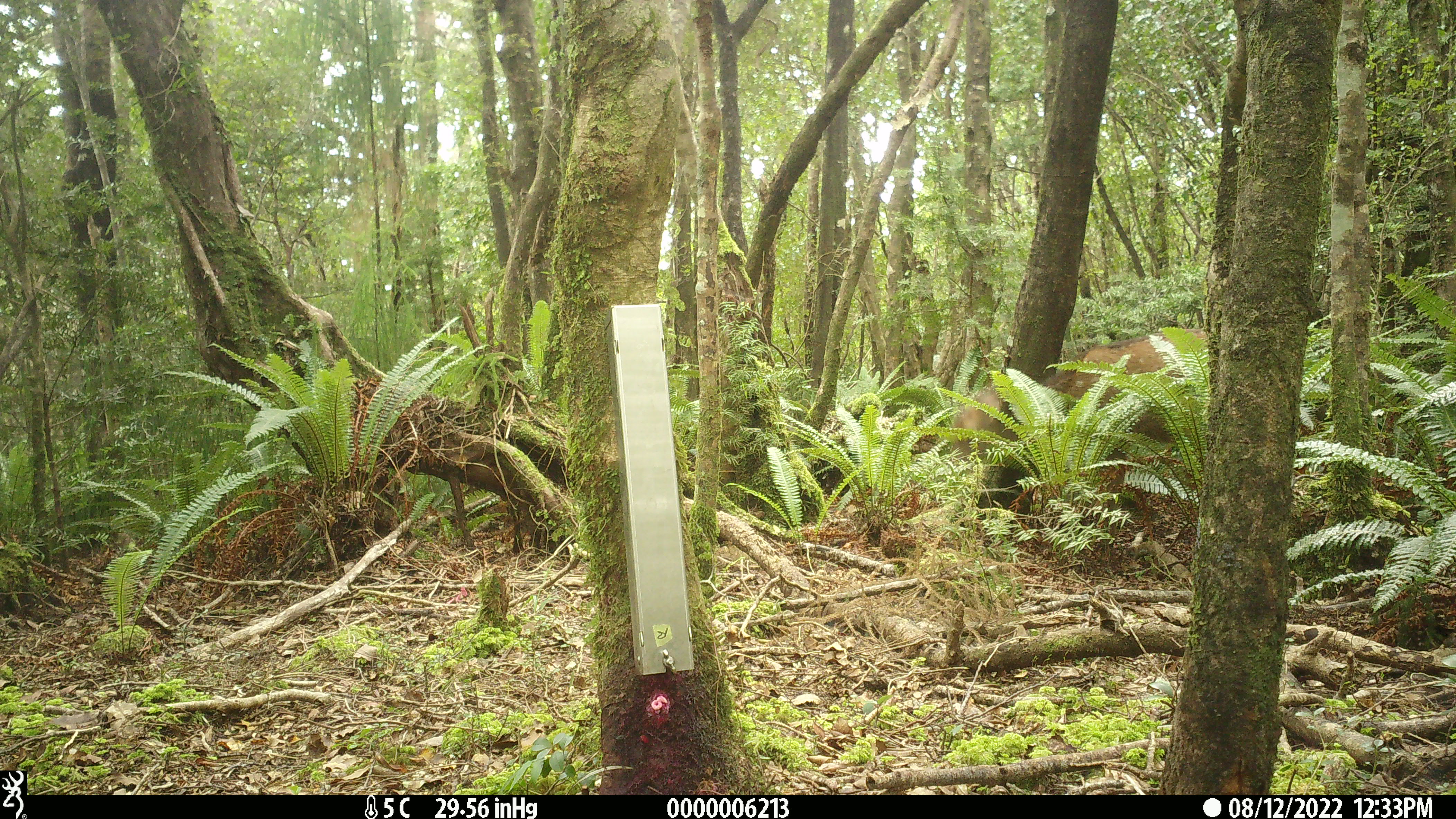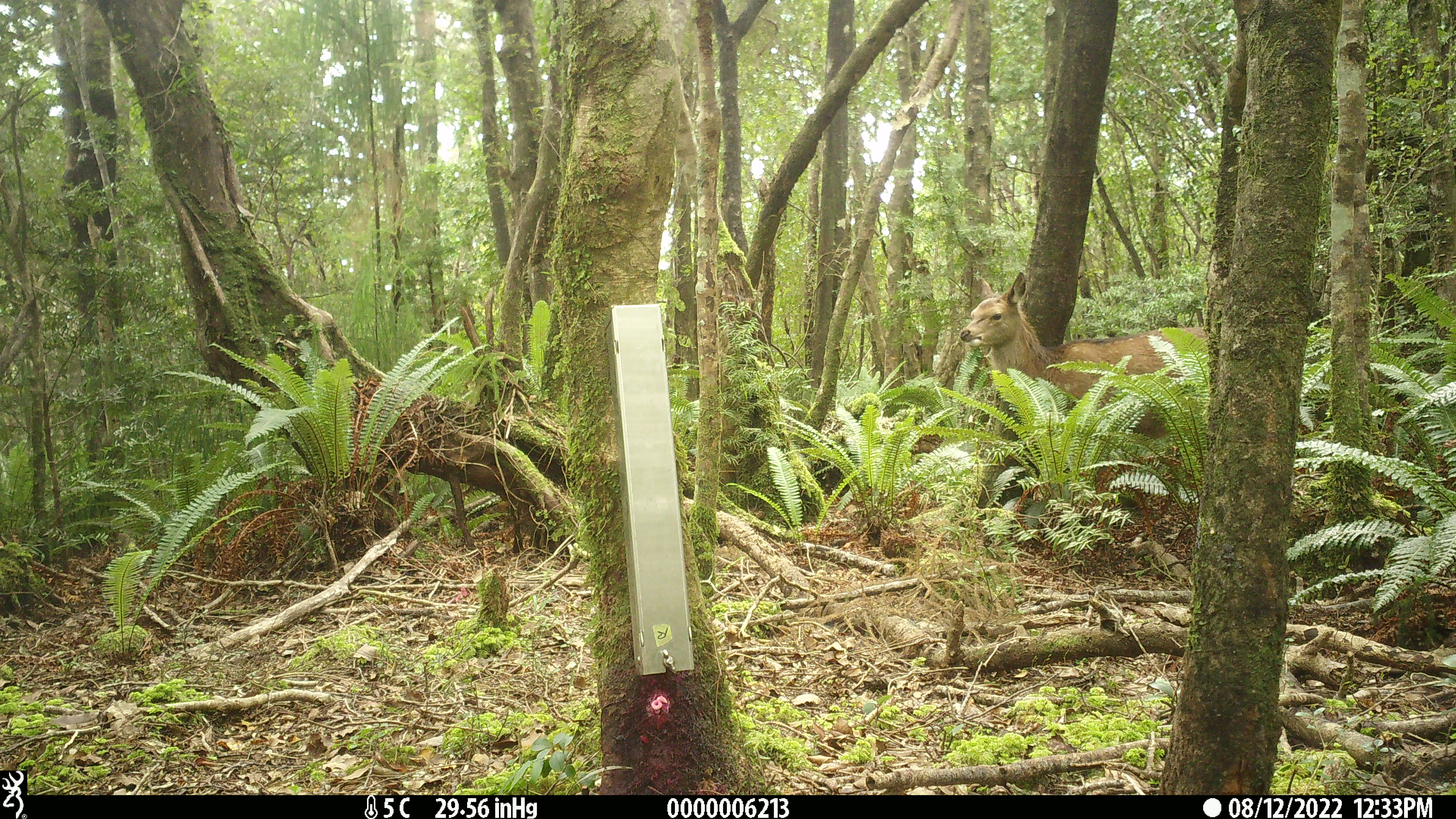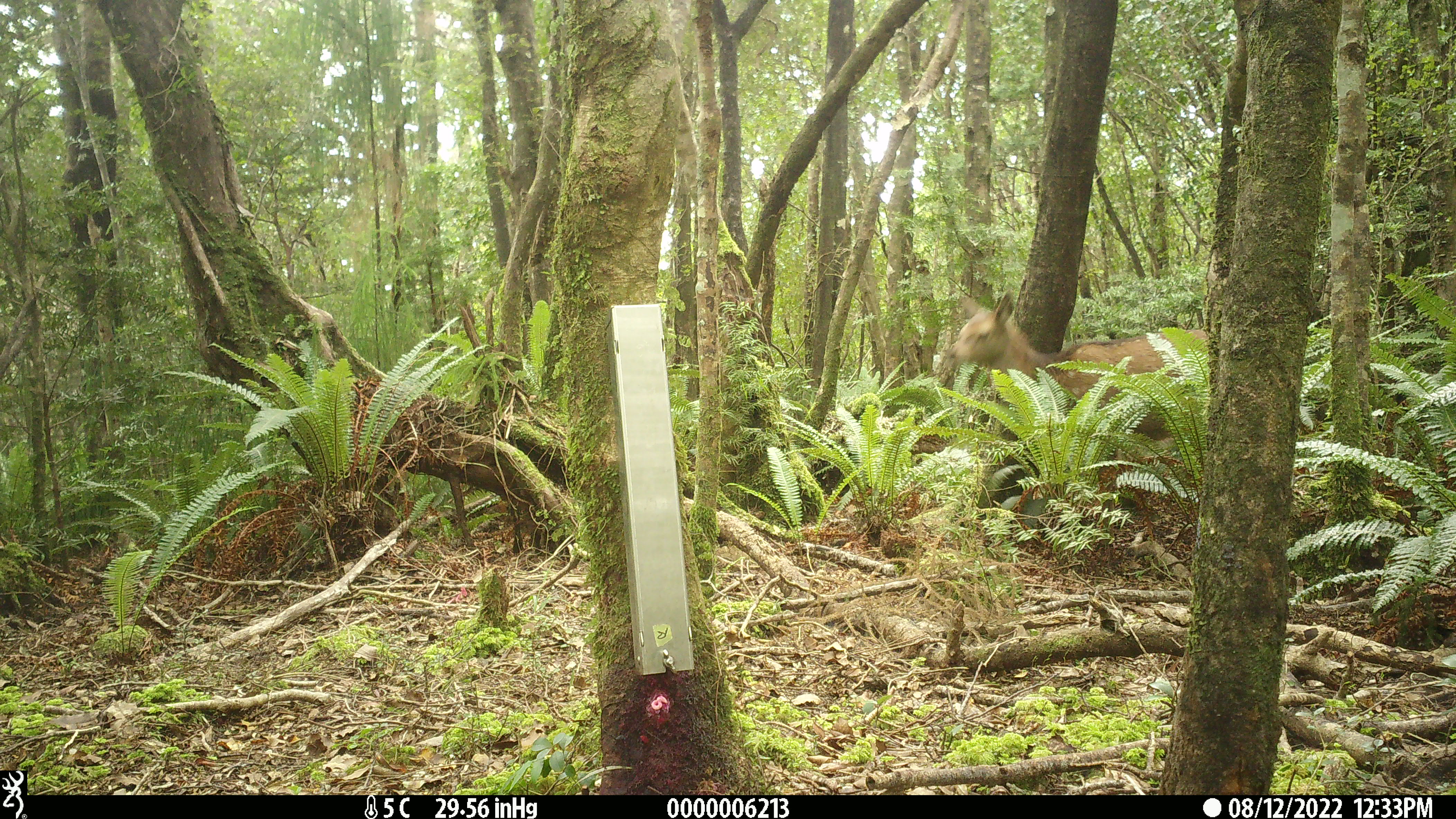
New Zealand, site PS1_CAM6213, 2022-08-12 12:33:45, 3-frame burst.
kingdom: Animalia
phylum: Chordata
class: Mammalia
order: Artiodactyla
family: Cervidae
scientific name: Cervidae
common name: deer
Deer (Cervidae).